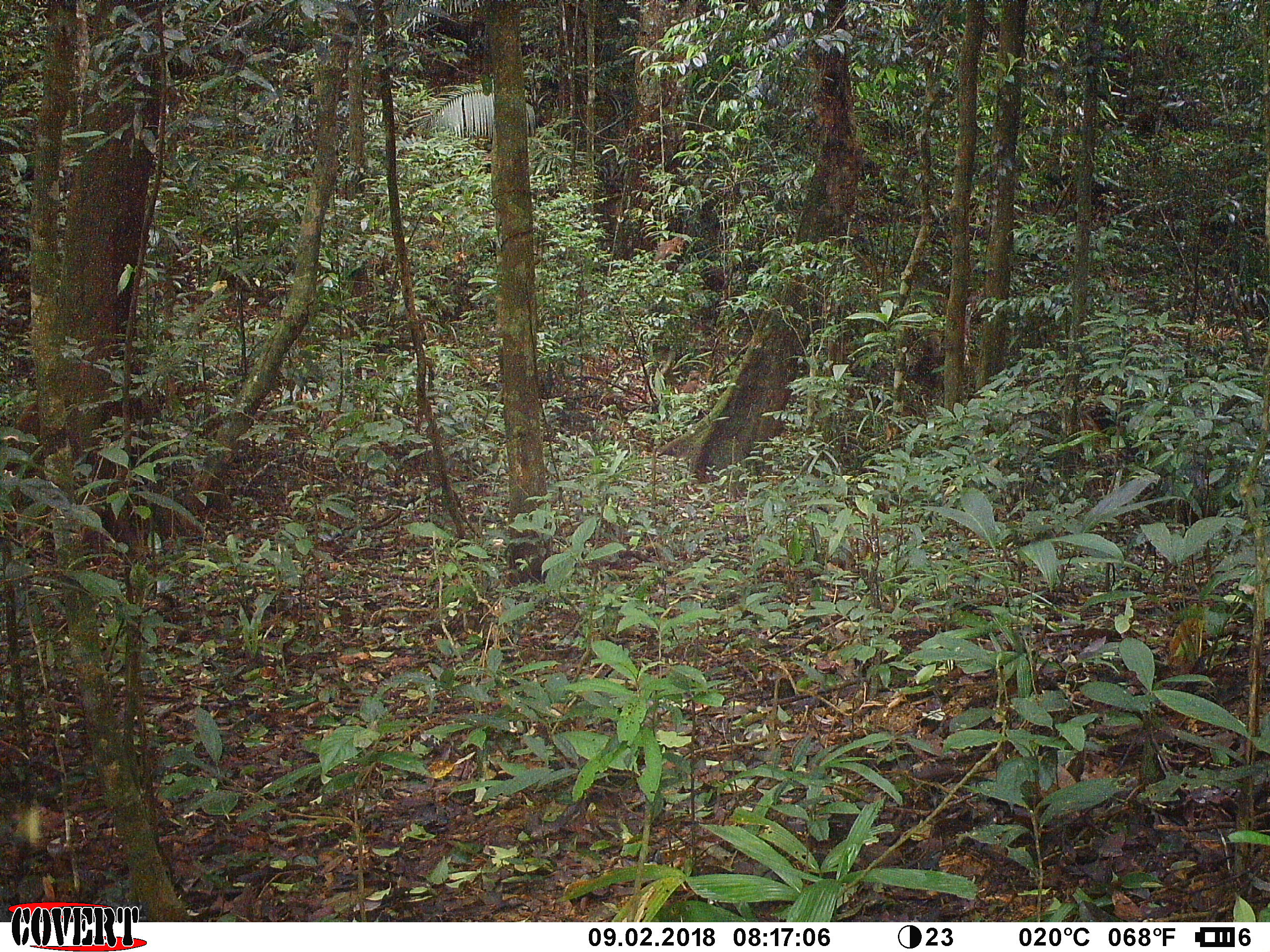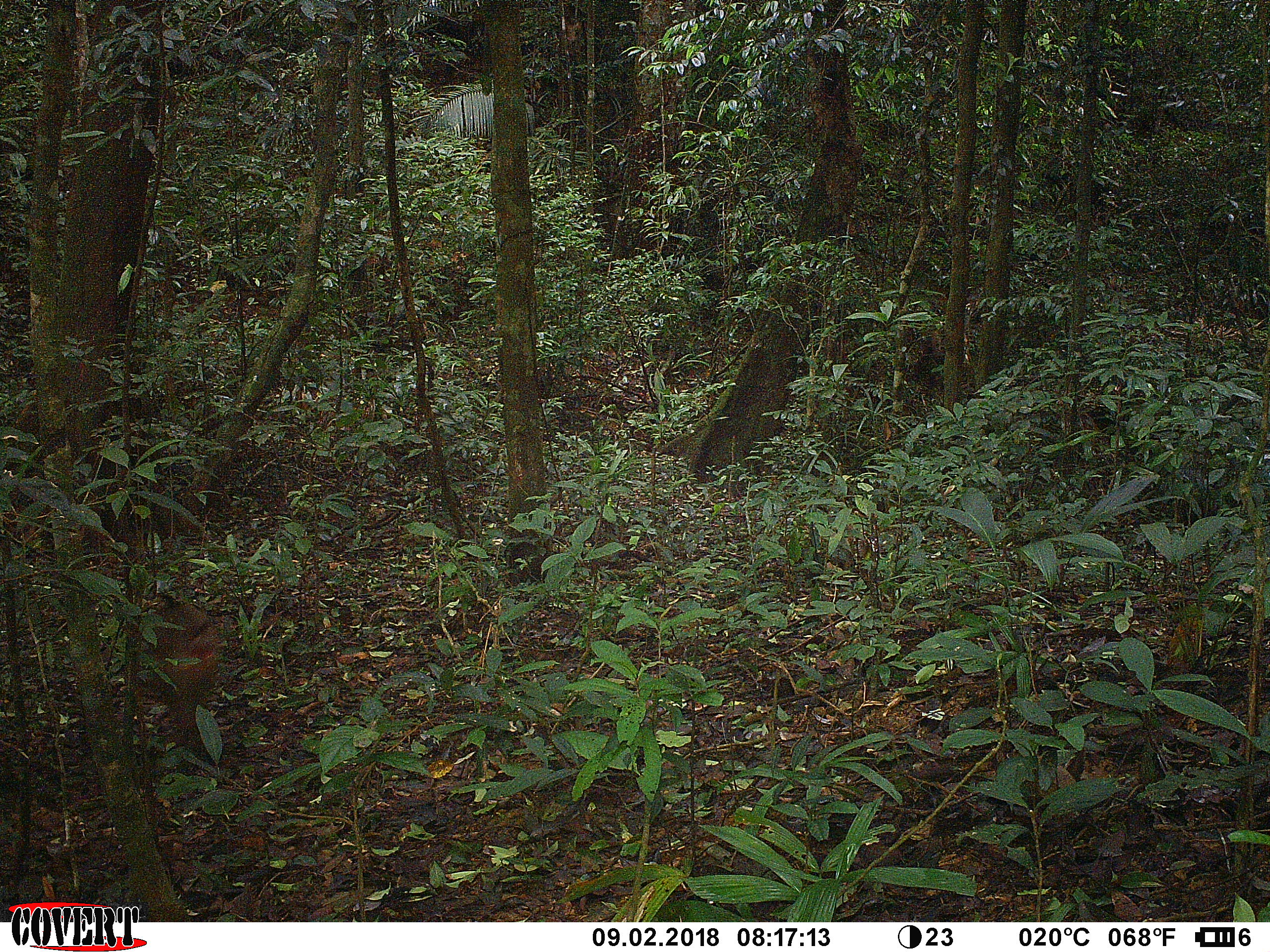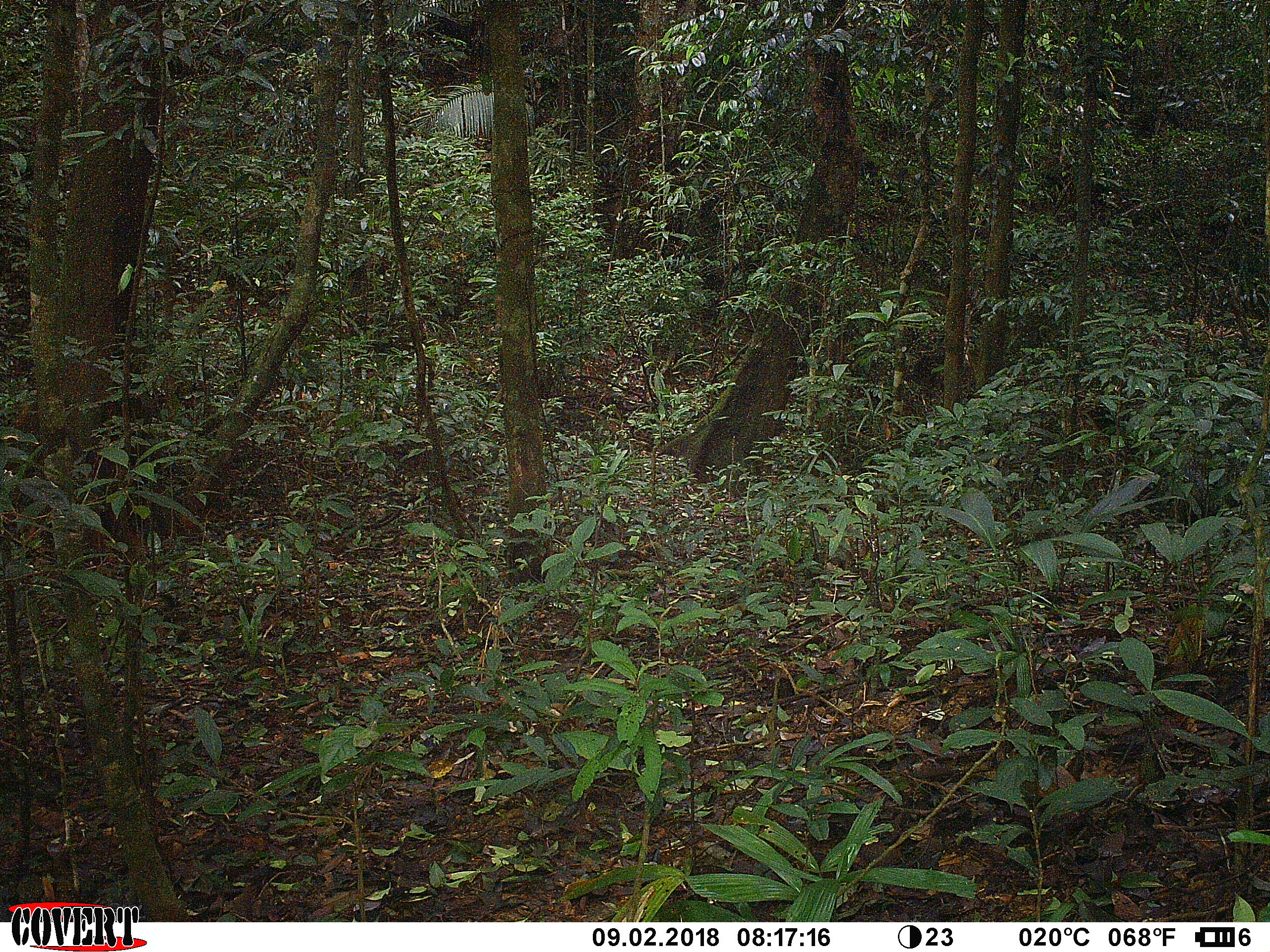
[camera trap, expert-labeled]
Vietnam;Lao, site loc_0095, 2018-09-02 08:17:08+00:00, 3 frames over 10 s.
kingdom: Animalia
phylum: Chordata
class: Mammalia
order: Primates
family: Cercopithecidae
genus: Macaca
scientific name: Macaca nemestrina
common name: pig-tailed macaque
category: pig tailed macaque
Pig tailed macaque (pig-tailed macaque) (Macaca nemestrina). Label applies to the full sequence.